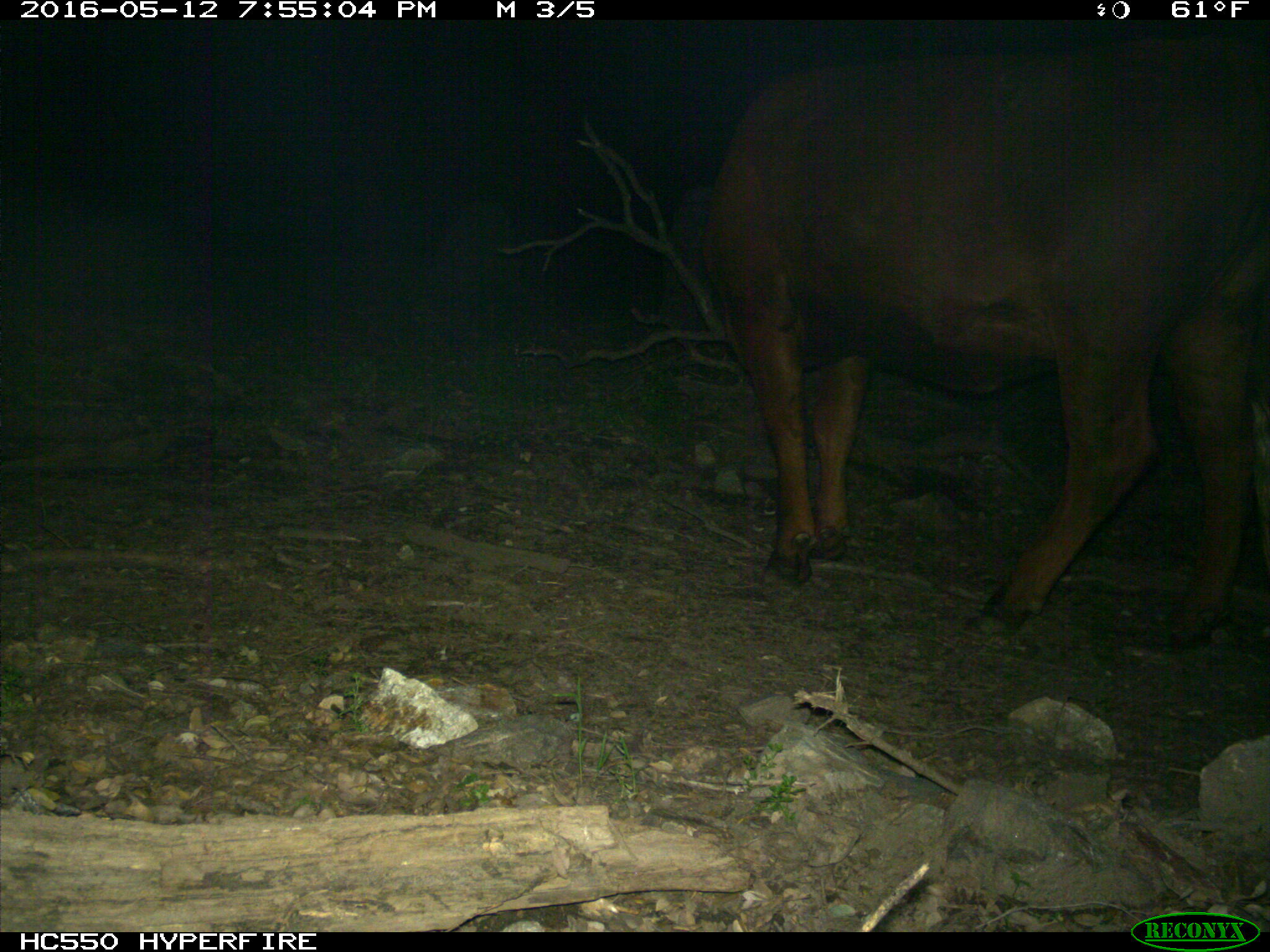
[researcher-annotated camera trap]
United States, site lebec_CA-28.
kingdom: Animalia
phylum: Chordata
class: Mammalia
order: Artiodactyla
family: Bovidae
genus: Bos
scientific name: Bos taurus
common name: domestic cow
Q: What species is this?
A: Bos taurus (domestic cow).